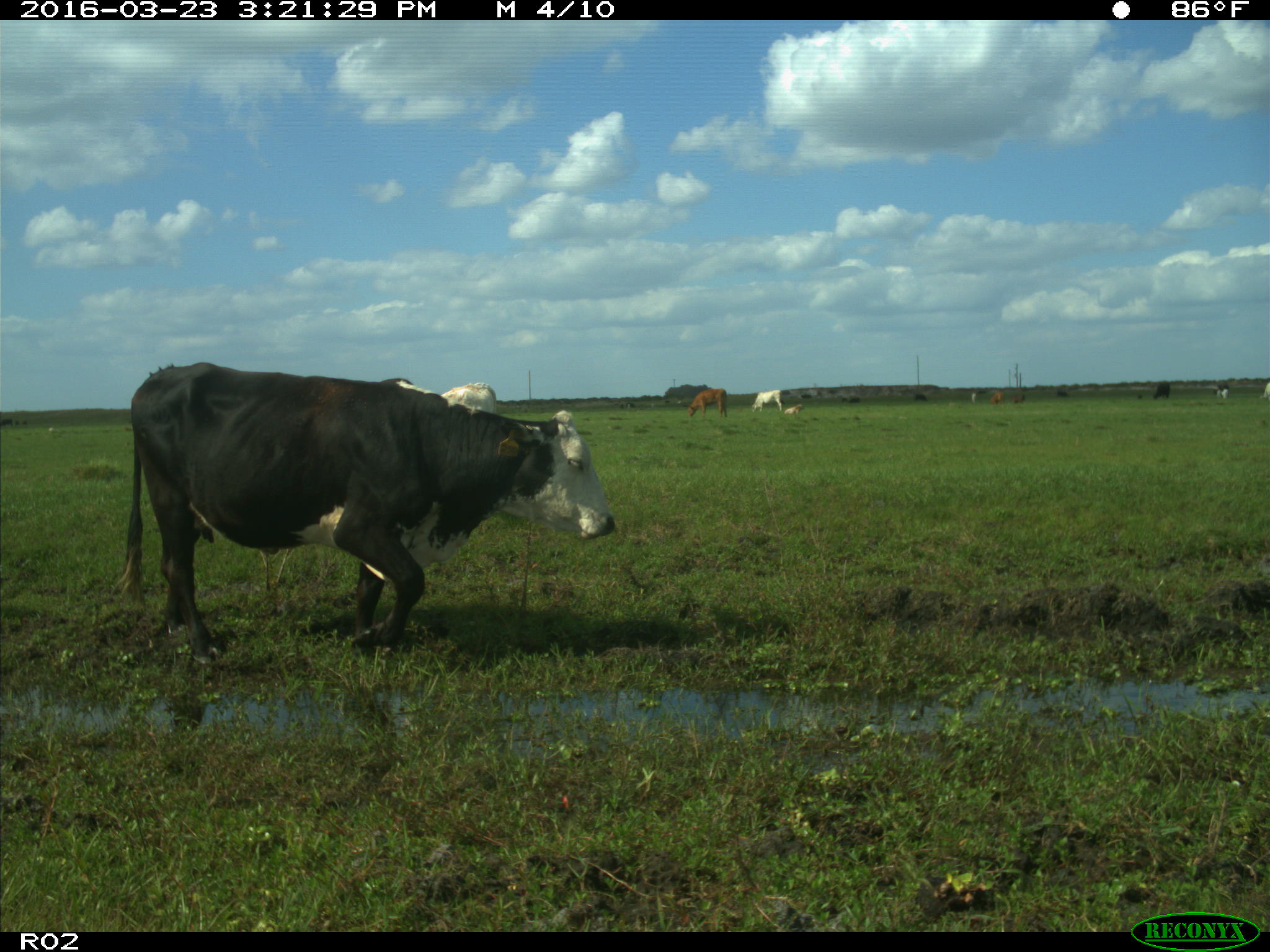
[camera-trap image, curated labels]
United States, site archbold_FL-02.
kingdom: Animalia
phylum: Chordata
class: Mammalia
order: Artiodactyla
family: Bovidae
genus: Bos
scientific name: Bos taurus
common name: domestic cow